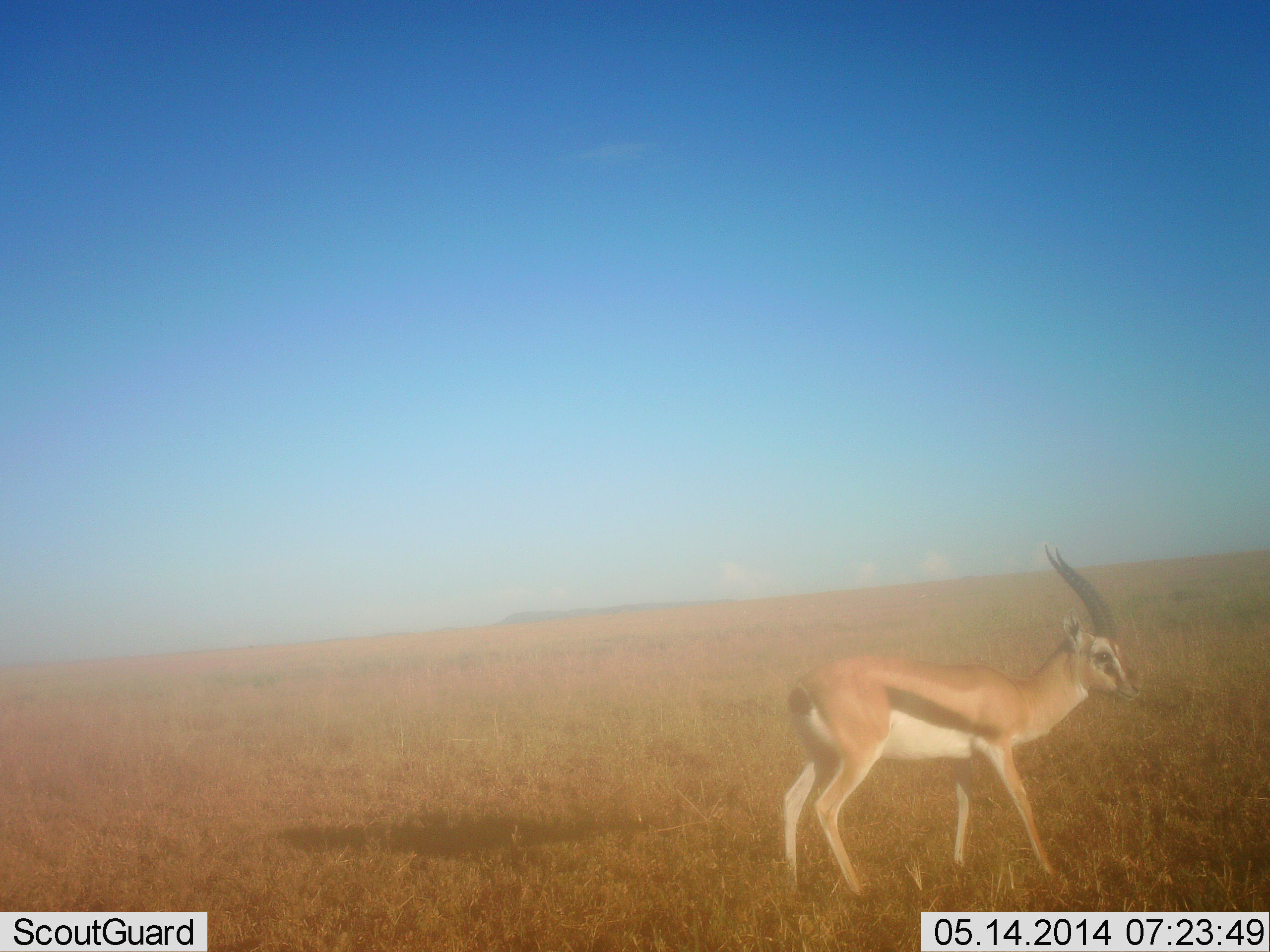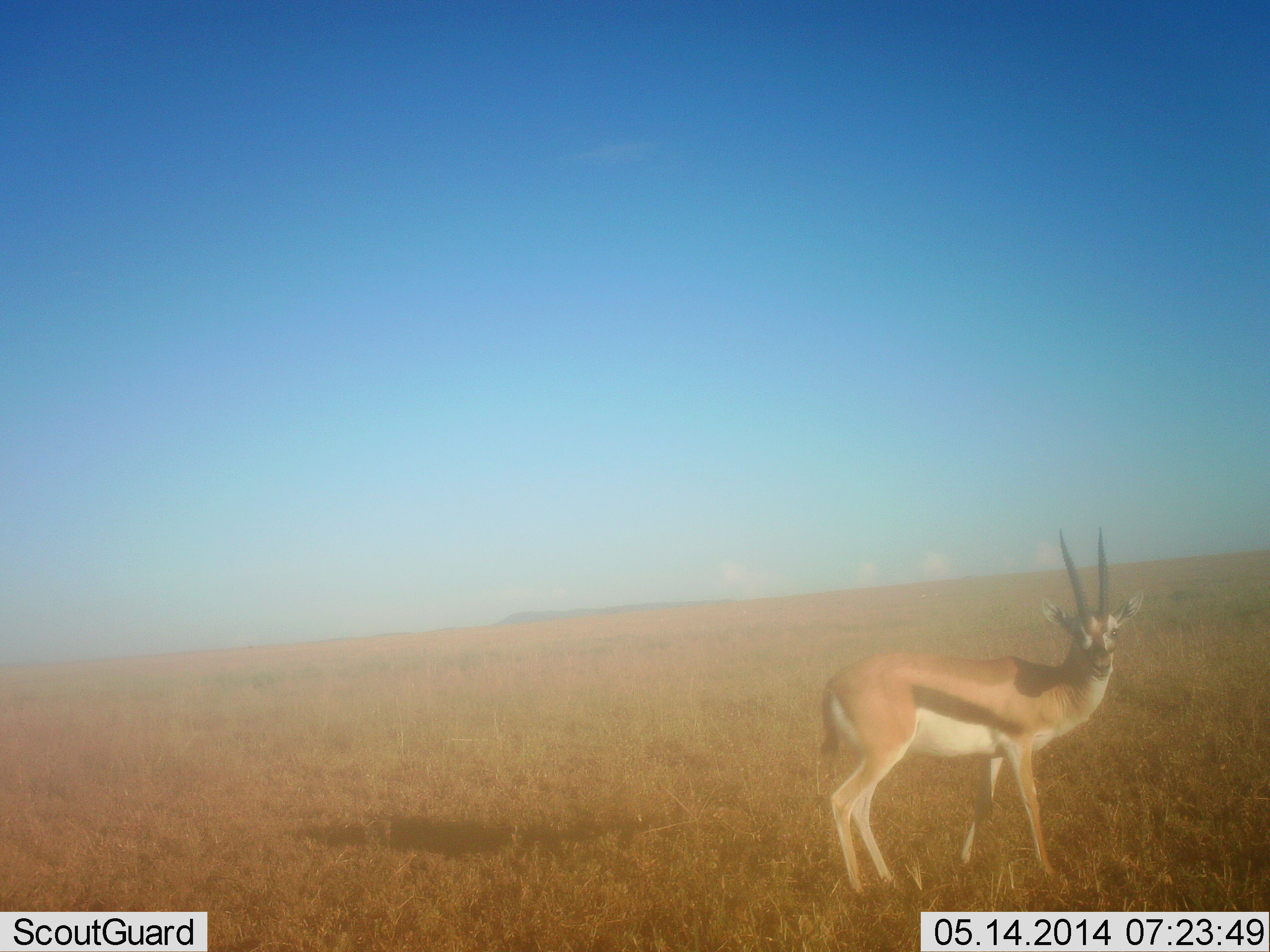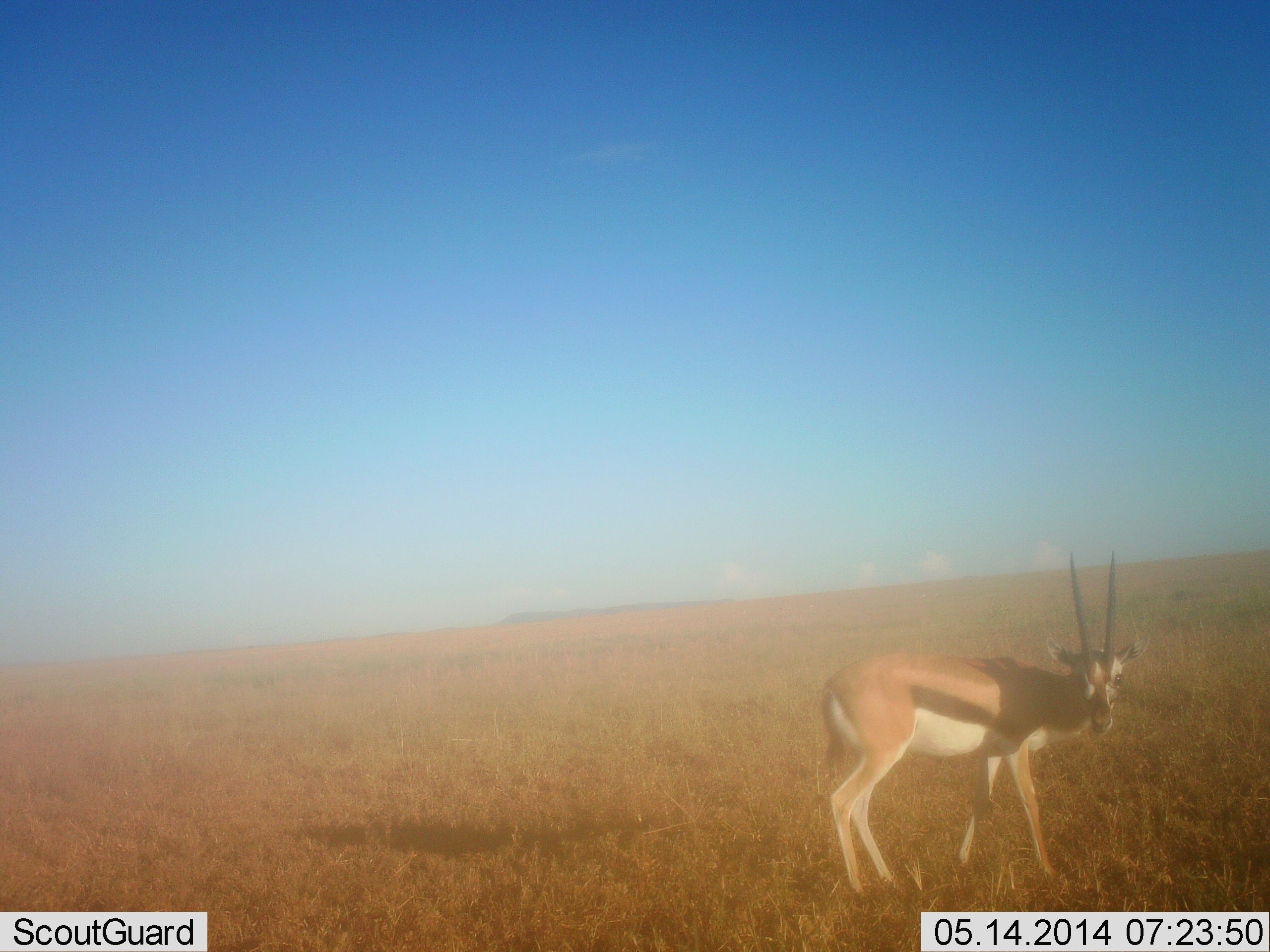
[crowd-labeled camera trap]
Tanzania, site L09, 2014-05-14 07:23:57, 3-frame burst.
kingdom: Animalia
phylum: Chordata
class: Mammalia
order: Artiodactyla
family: Bovidae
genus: Eudorcas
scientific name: Eudorcas thomsonii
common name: thomson's gazelle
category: gazellethomsons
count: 1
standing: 100%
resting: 0%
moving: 10%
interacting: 0%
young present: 0%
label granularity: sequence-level